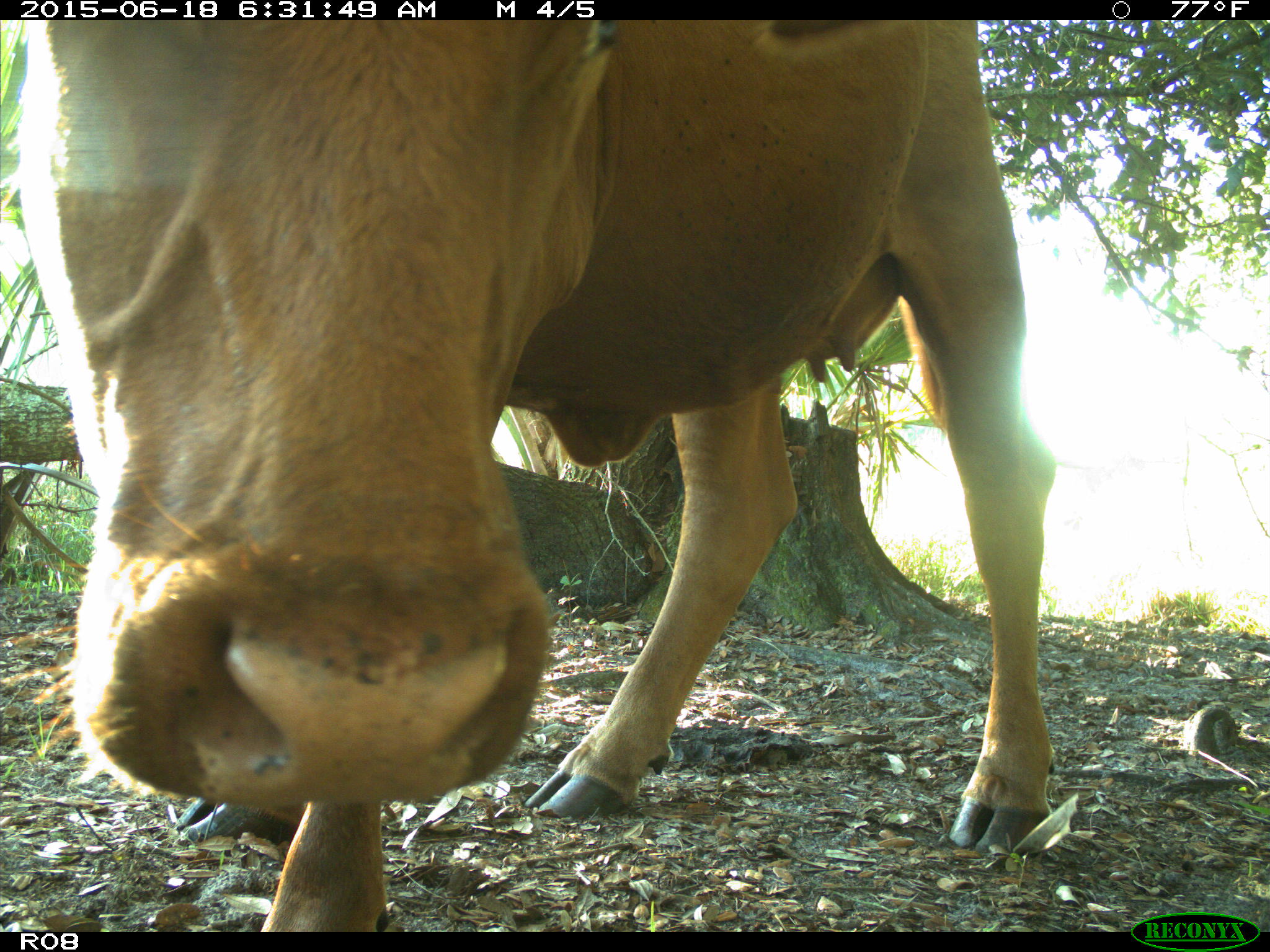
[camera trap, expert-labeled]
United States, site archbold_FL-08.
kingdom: Animalia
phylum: Chordata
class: Mammalia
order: Artiodactyla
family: Bovidae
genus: Bos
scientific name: Bos taurus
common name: domestic cow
Bos taurus (domestic cow).